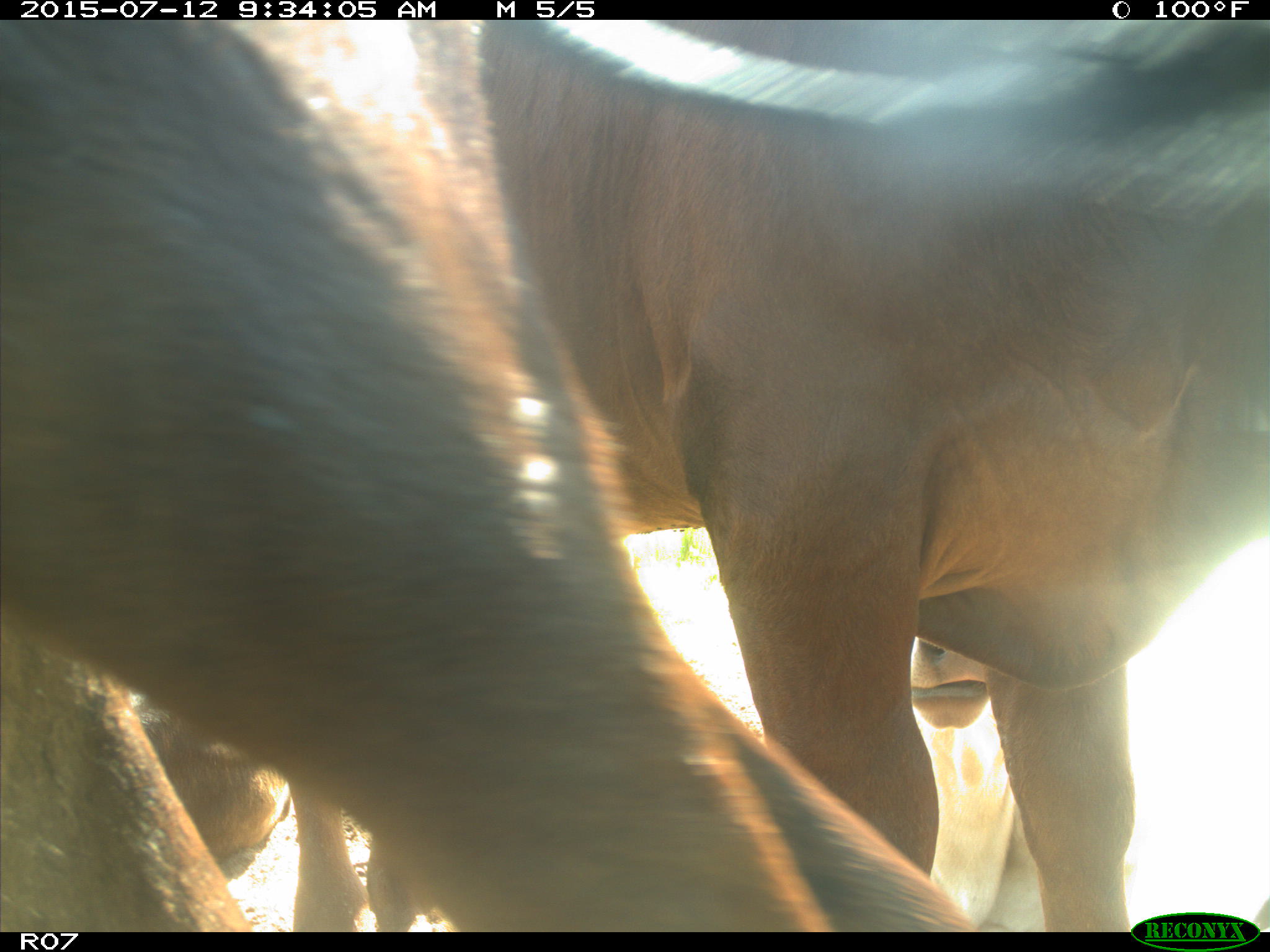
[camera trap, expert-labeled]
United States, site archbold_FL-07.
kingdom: Animalia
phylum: Chordata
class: Mammalia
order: Artiodactyla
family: Bovidae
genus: Bos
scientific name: Bos taurus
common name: domestic cow